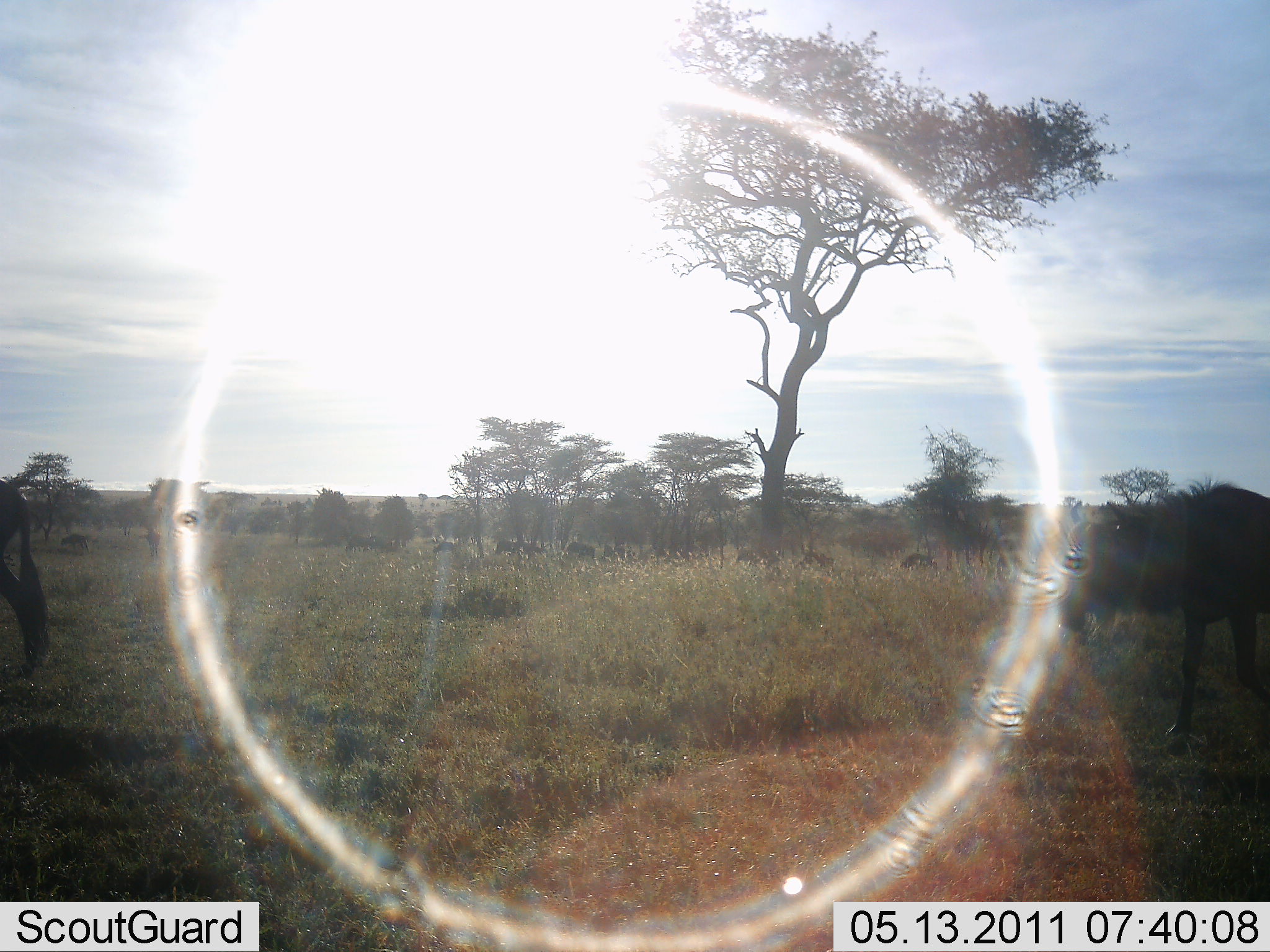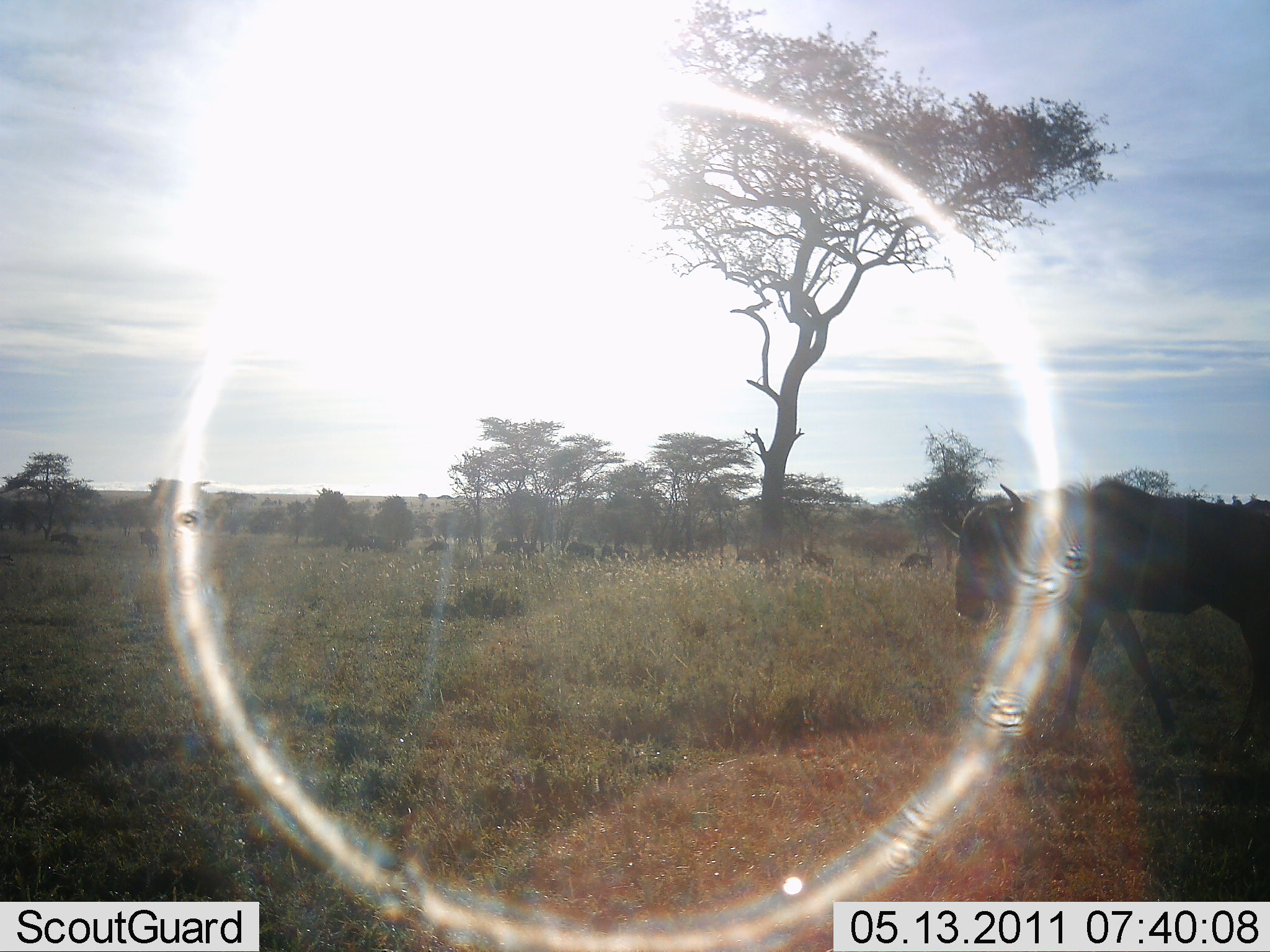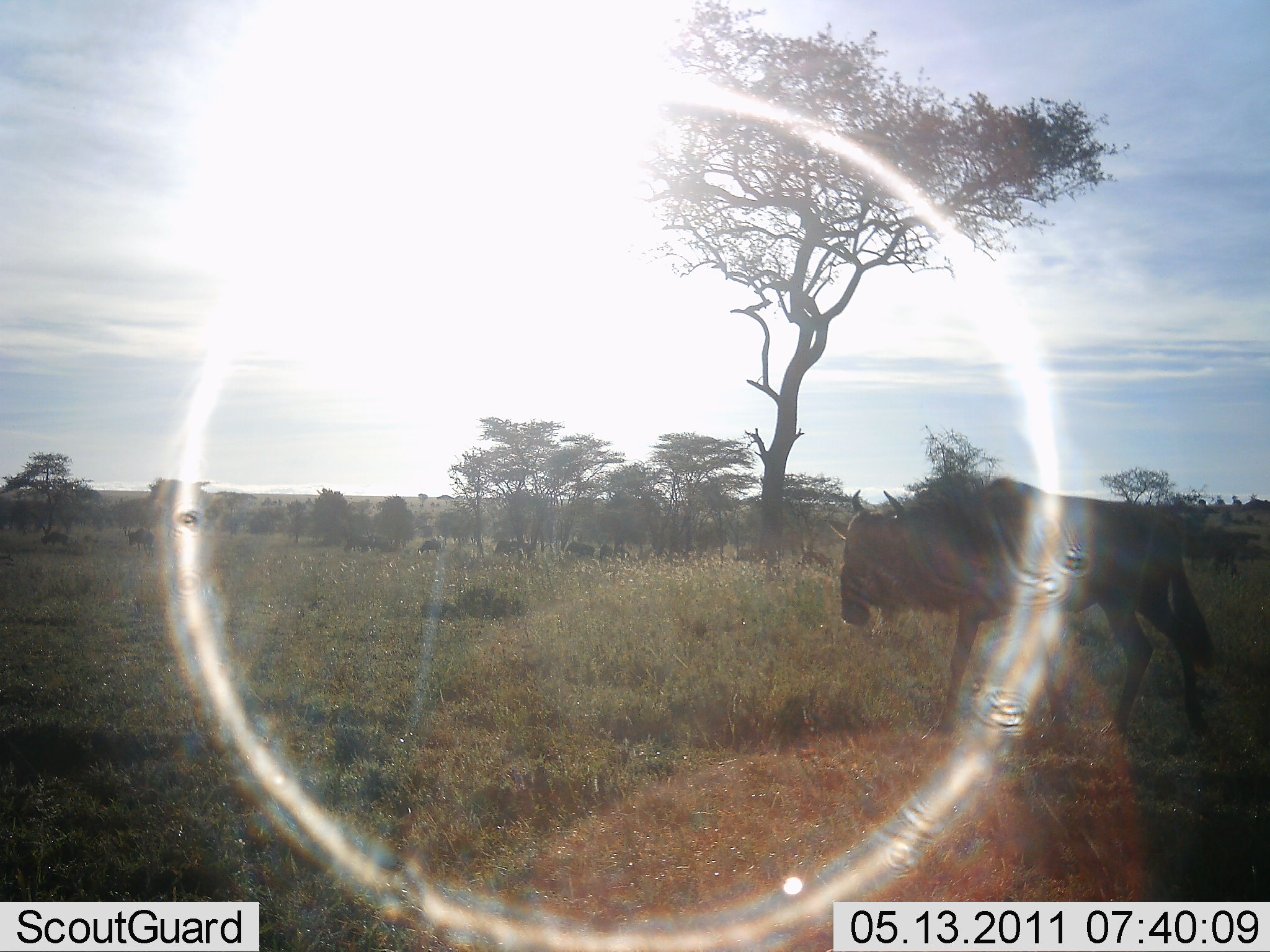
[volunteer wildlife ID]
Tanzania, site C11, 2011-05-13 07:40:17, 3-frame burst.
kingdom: Animalia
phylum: Chordata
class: Mammalia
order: Artiodactyla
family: Bovidae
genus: Connochaetes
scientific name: Connochaetes taurinus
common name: blue wildebeest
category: wildebeest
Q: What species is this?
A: Wildebeest (blue wildebeest) (Connochaetes taurinus).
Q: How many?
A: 11-50.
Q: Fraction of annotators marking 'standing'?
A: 17%.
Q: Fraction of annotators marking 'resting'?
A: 0%.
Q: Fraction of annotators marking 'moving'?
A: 92%.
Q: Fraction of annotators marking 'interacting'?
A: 0%.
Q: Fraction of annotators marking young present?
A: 0%.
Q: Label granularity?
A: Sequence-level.